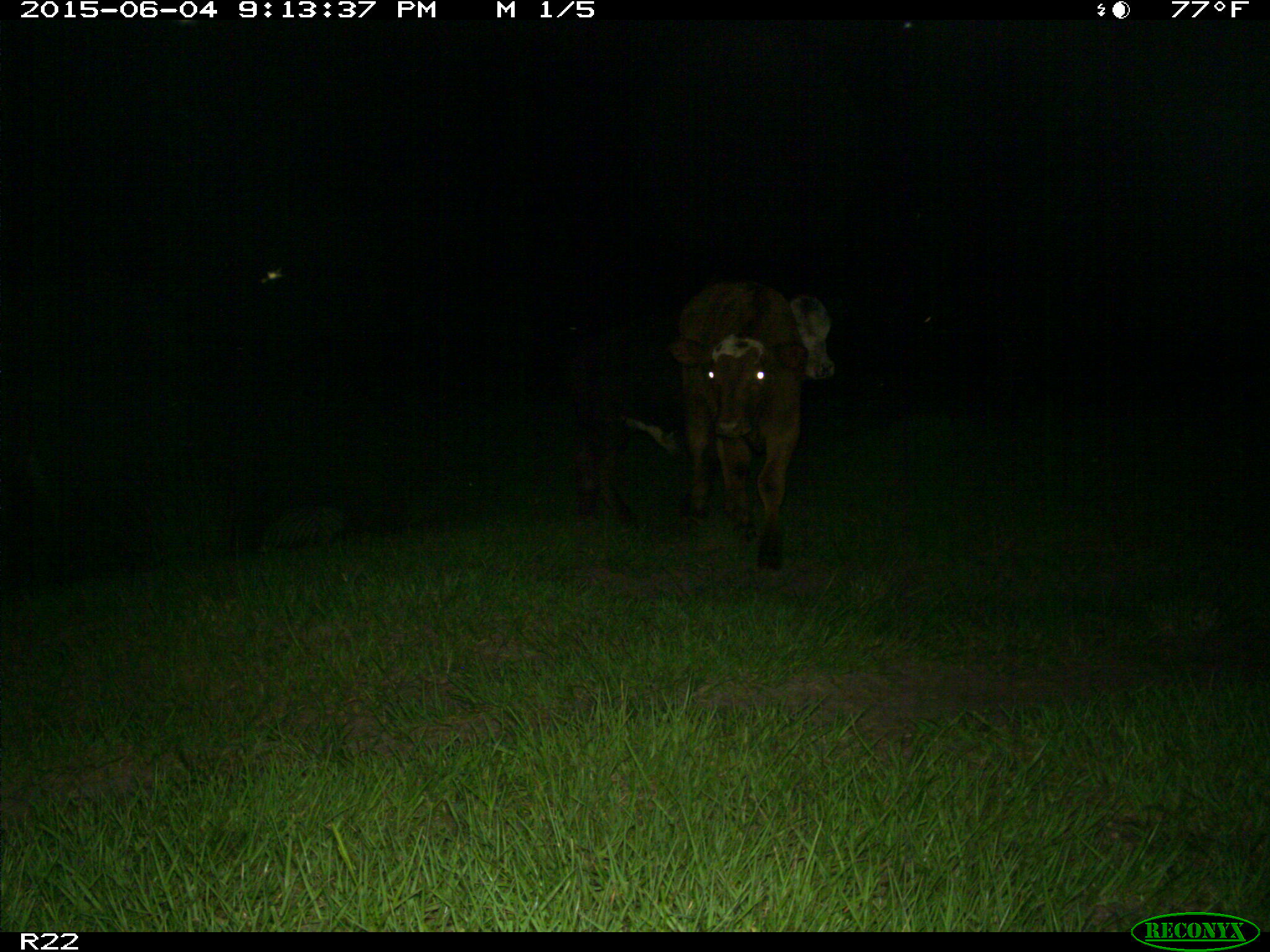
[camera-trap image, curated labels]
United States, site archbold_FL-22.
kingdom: Animalia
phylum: Chordata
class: Mammalia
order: Artiodactyla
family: Bovidae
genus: Bos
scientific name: Bos taurus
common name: domestic cow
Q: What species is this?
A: Bos taurus (domestic cow).